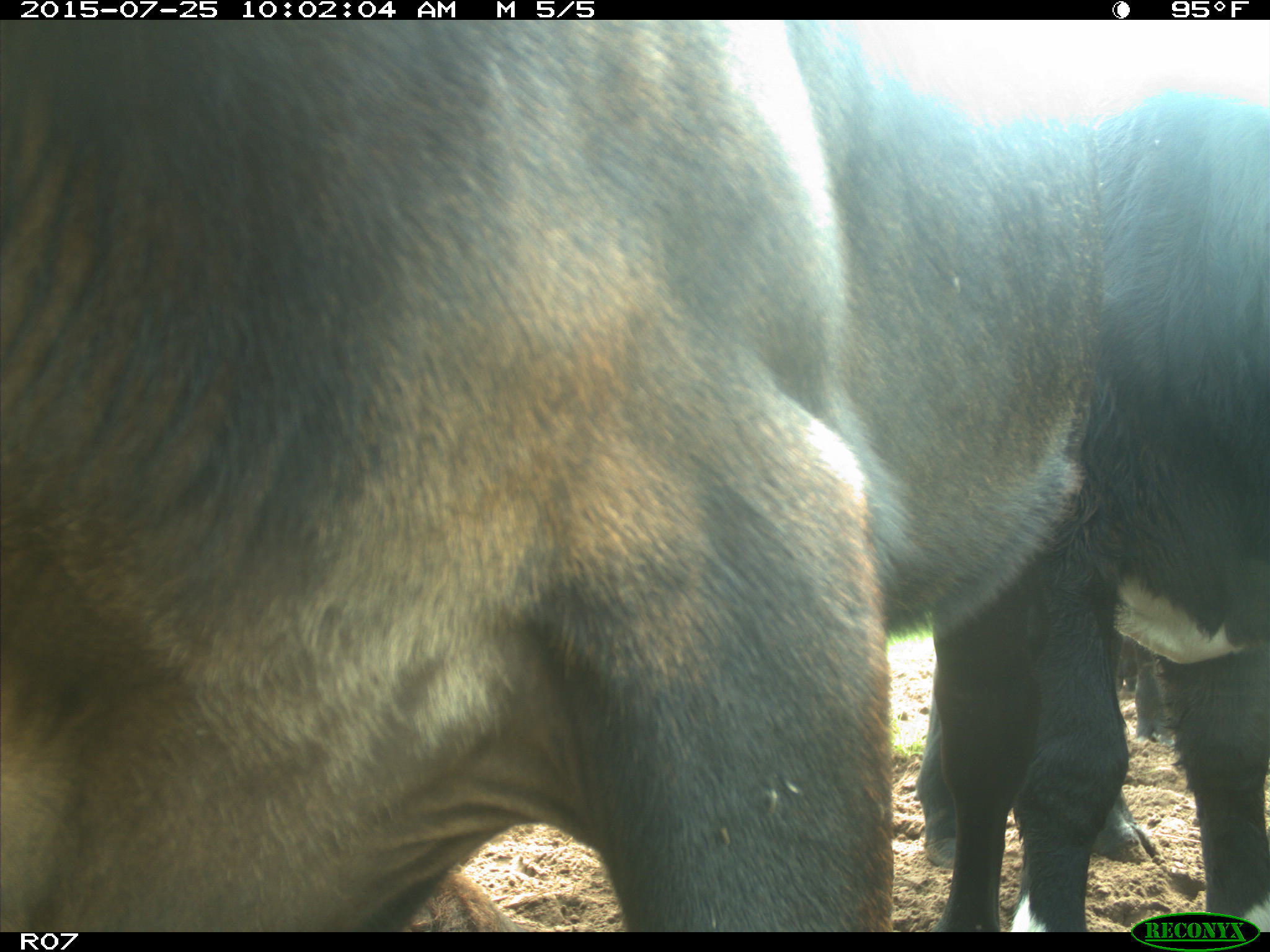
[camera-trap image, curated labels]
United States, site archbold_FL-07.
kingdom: Animalia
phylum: Chordata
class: Mammalia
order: Artiodactyla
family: Bovidae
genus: Bos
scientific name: Bos taurus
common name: domestic cow